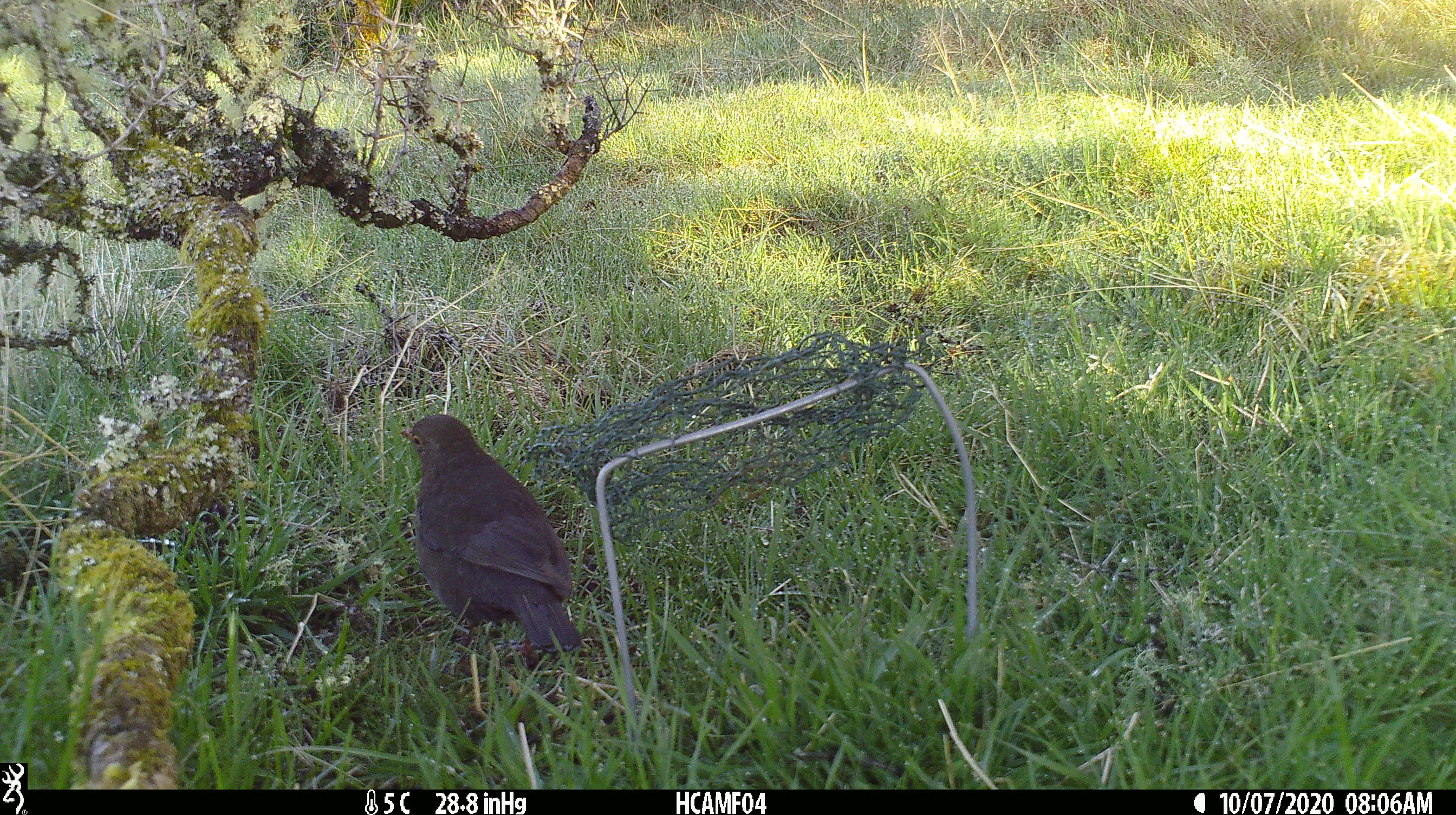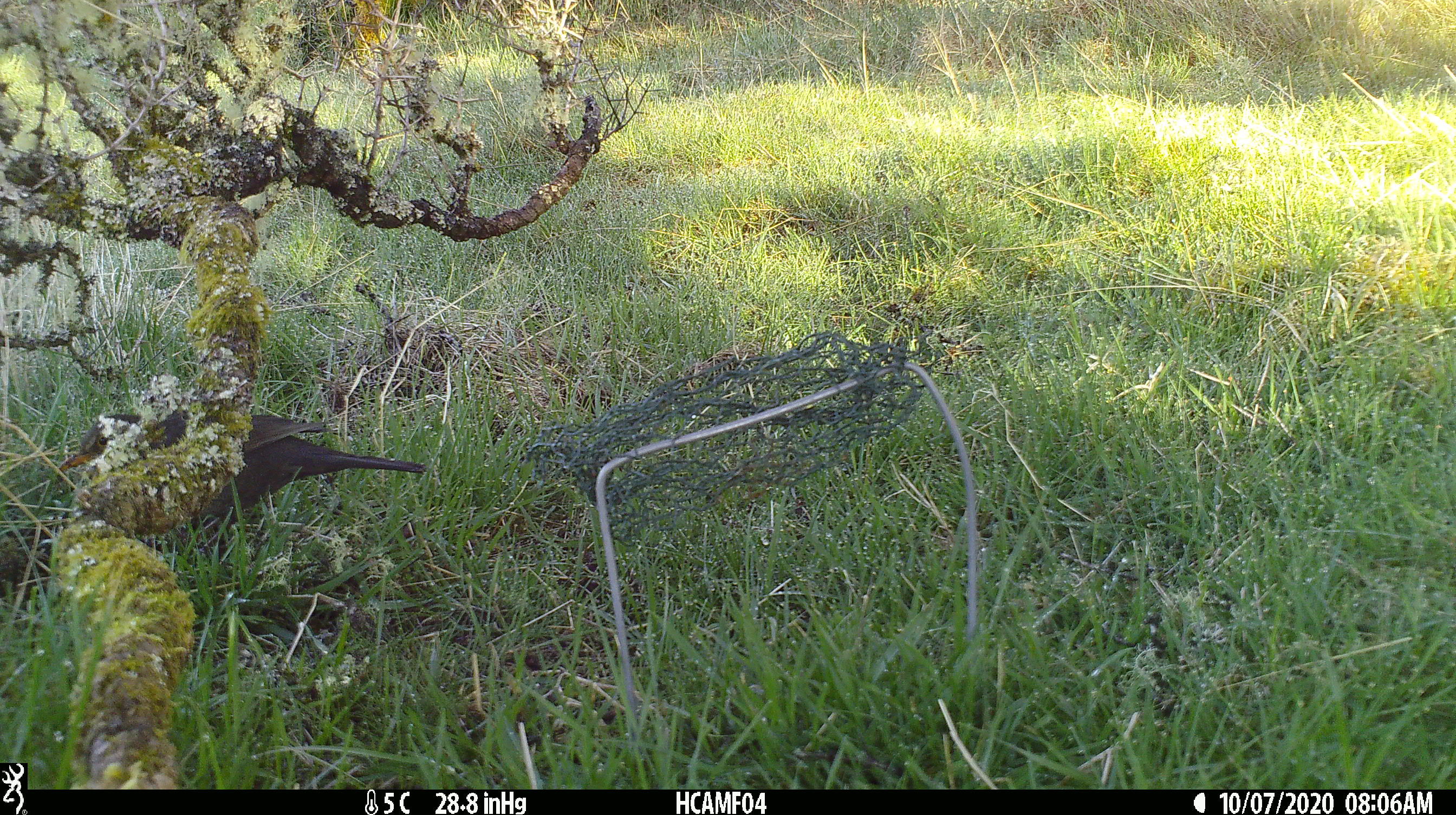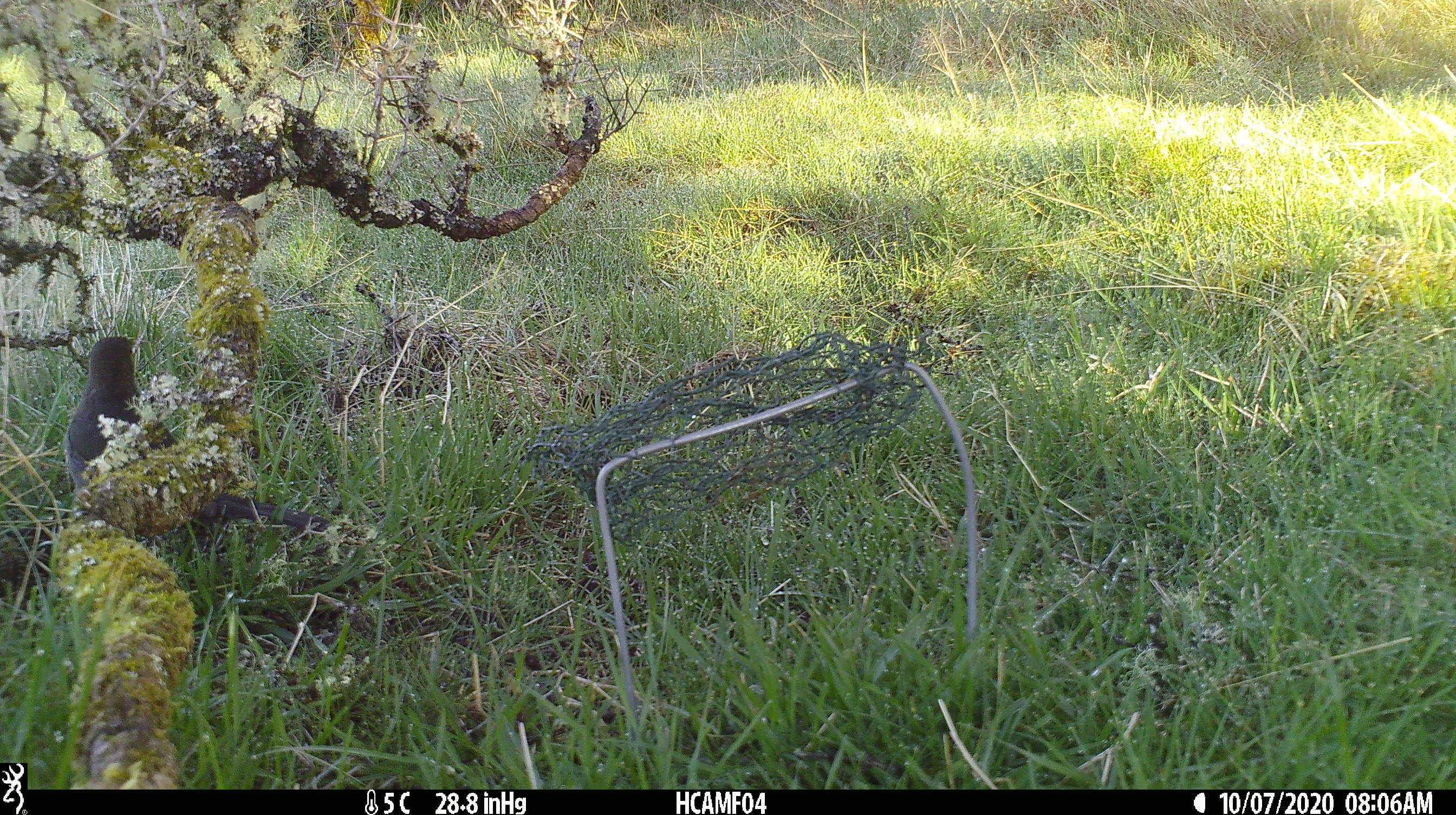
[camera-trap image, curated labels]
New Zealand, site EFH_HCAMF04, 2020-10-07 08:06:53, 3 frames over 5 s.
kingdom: Animalia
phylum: Chordata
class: Aves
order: Passeriformes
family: Turdidae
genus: Turdus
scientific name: Turdus merula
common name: eurasian blackbird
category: blackbird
Blackbird (eurasian blackbird) (Turdus merula).